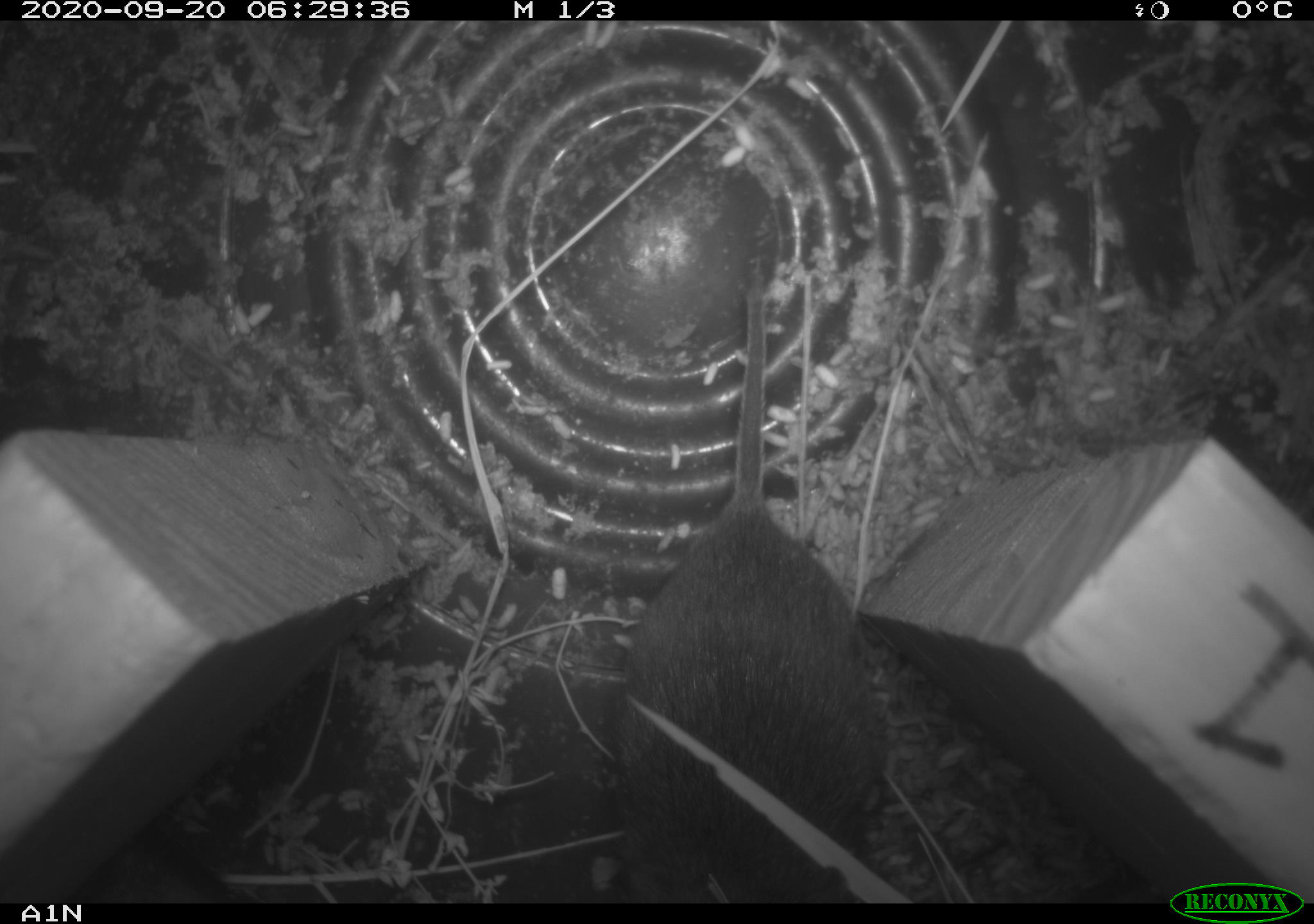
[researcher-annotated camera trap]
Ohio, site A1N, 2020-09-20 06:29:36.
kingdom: Animalia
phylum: Chordata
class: Mammalia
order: Rodentia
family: Cricetidae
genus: Microtus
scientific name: Microtus pennsylvanicus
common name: meadow vole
Meadow vole (Microtus pennsylvanicus).